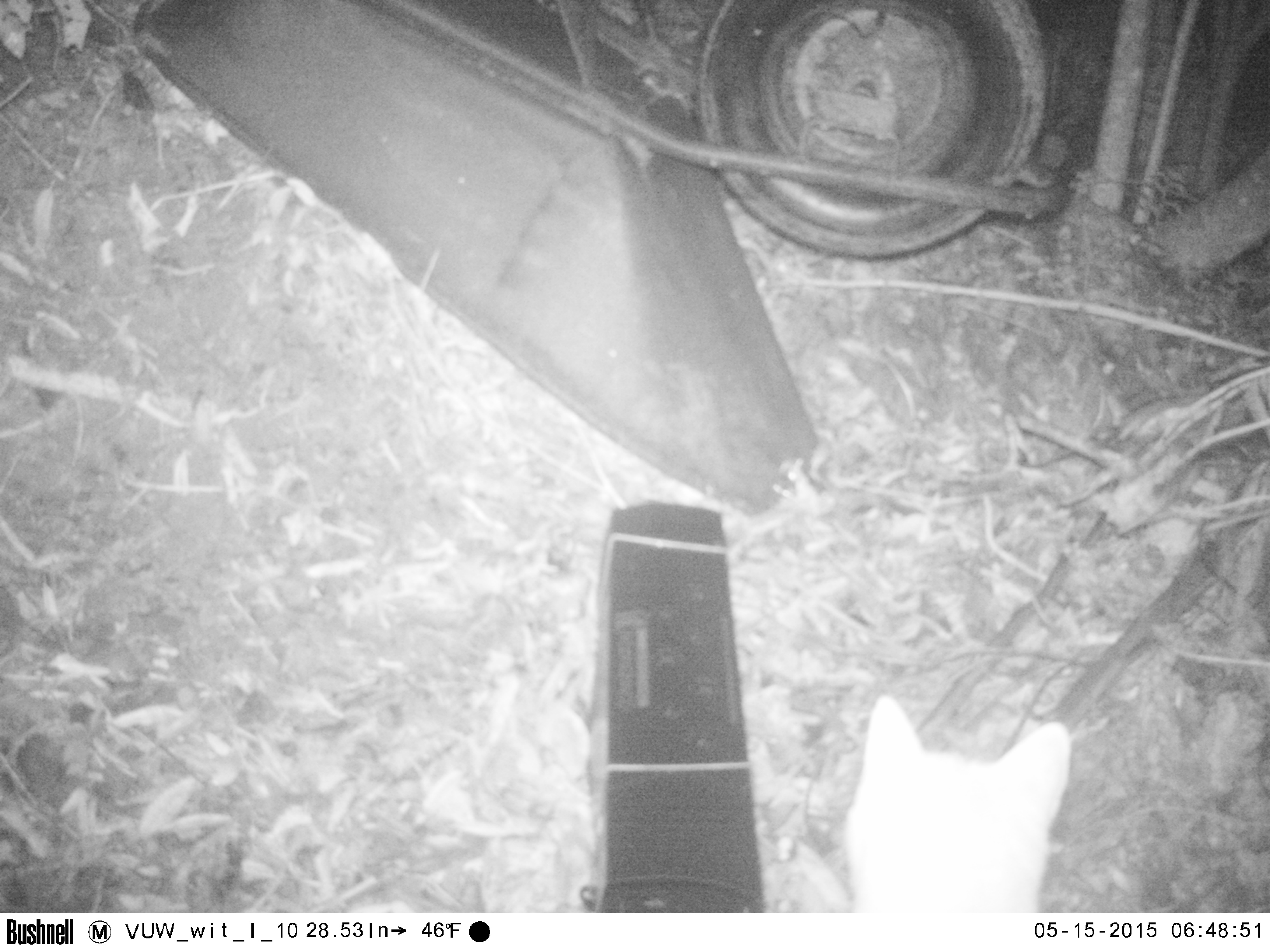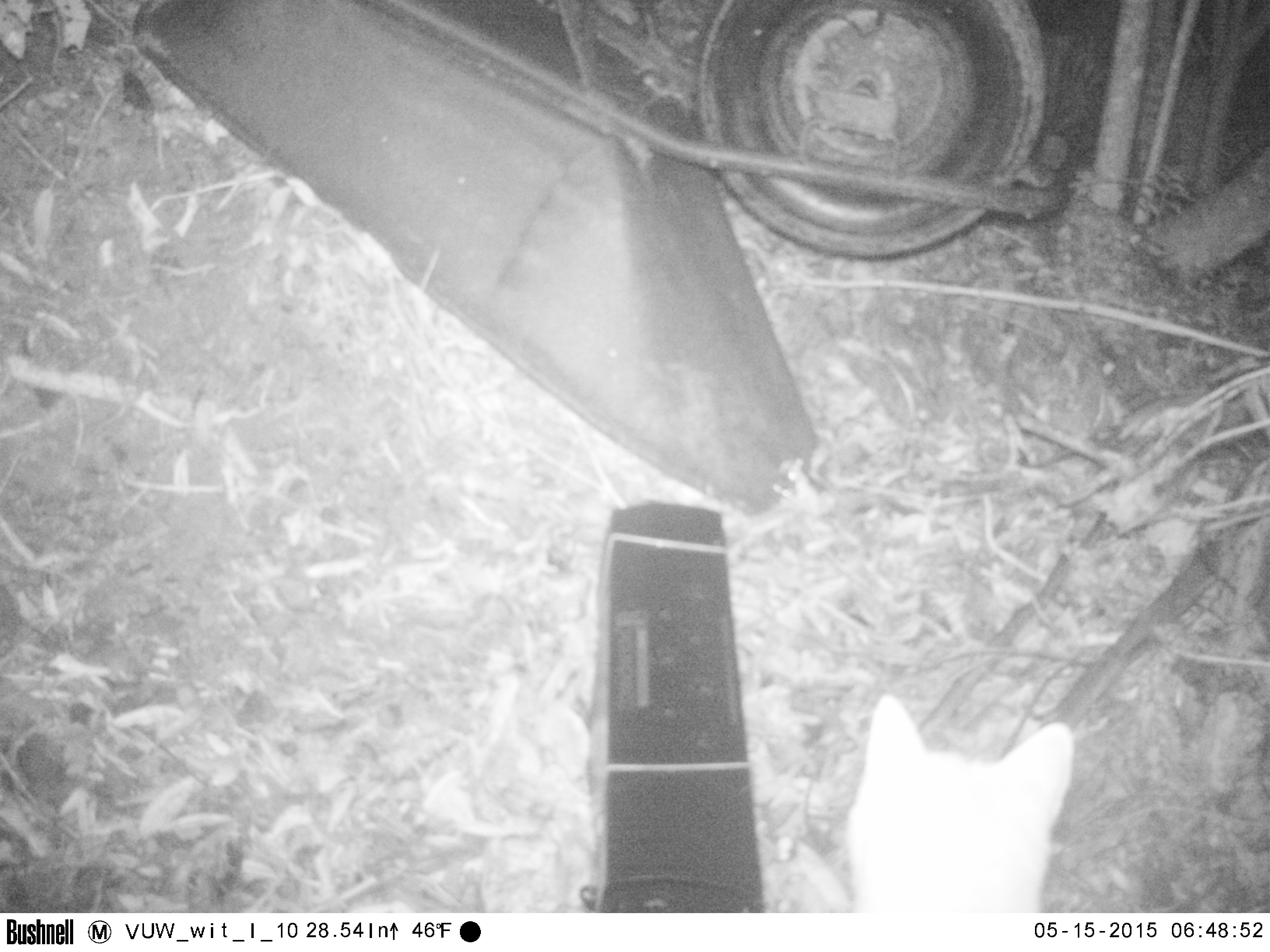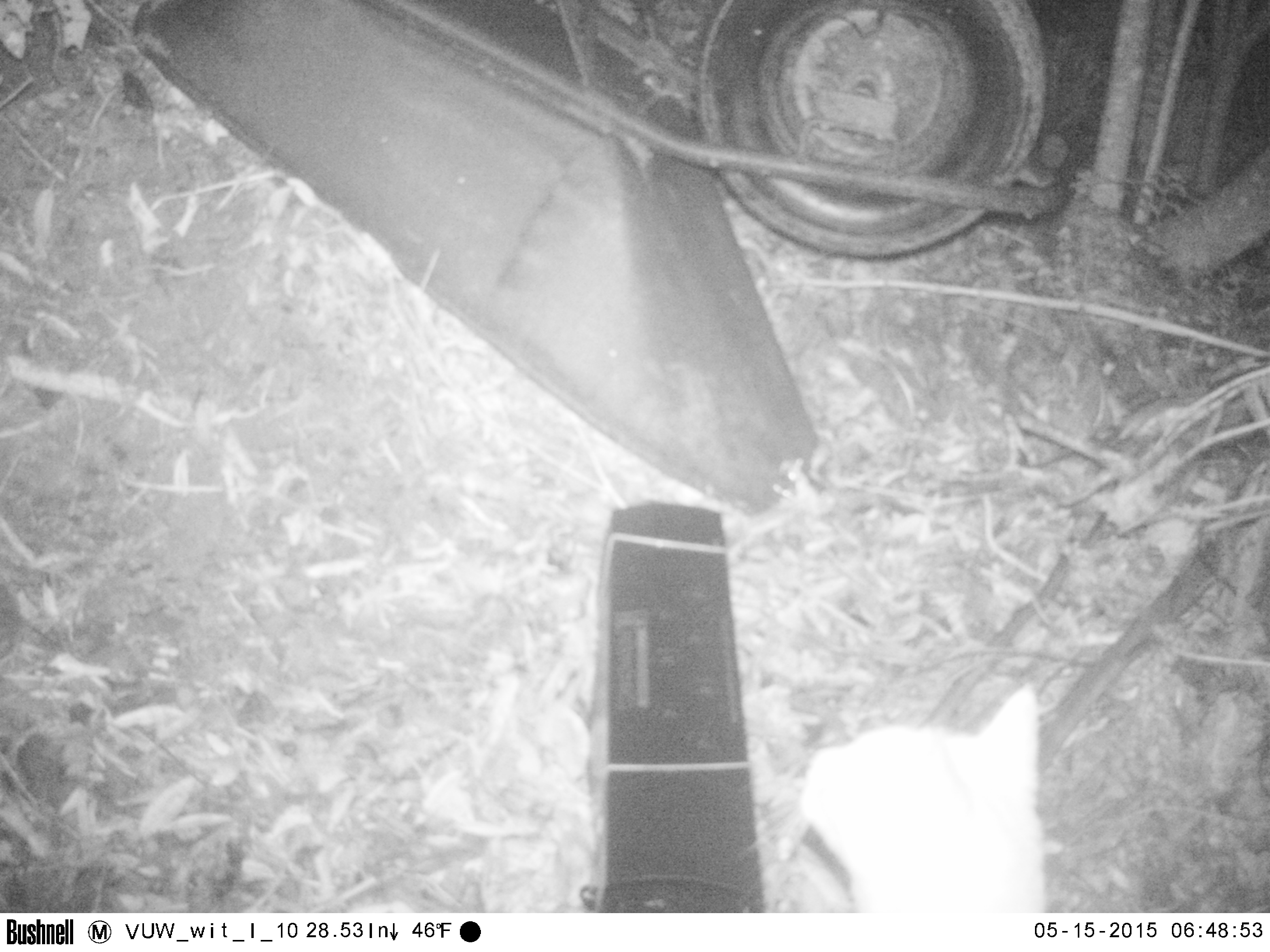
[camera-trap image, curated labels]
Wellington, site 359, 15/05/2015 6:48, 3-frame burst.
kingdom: Animalia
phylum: Chordata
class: Mammalia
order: Carnivora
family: Felidae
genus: Felis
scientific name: Felis catus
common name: cat